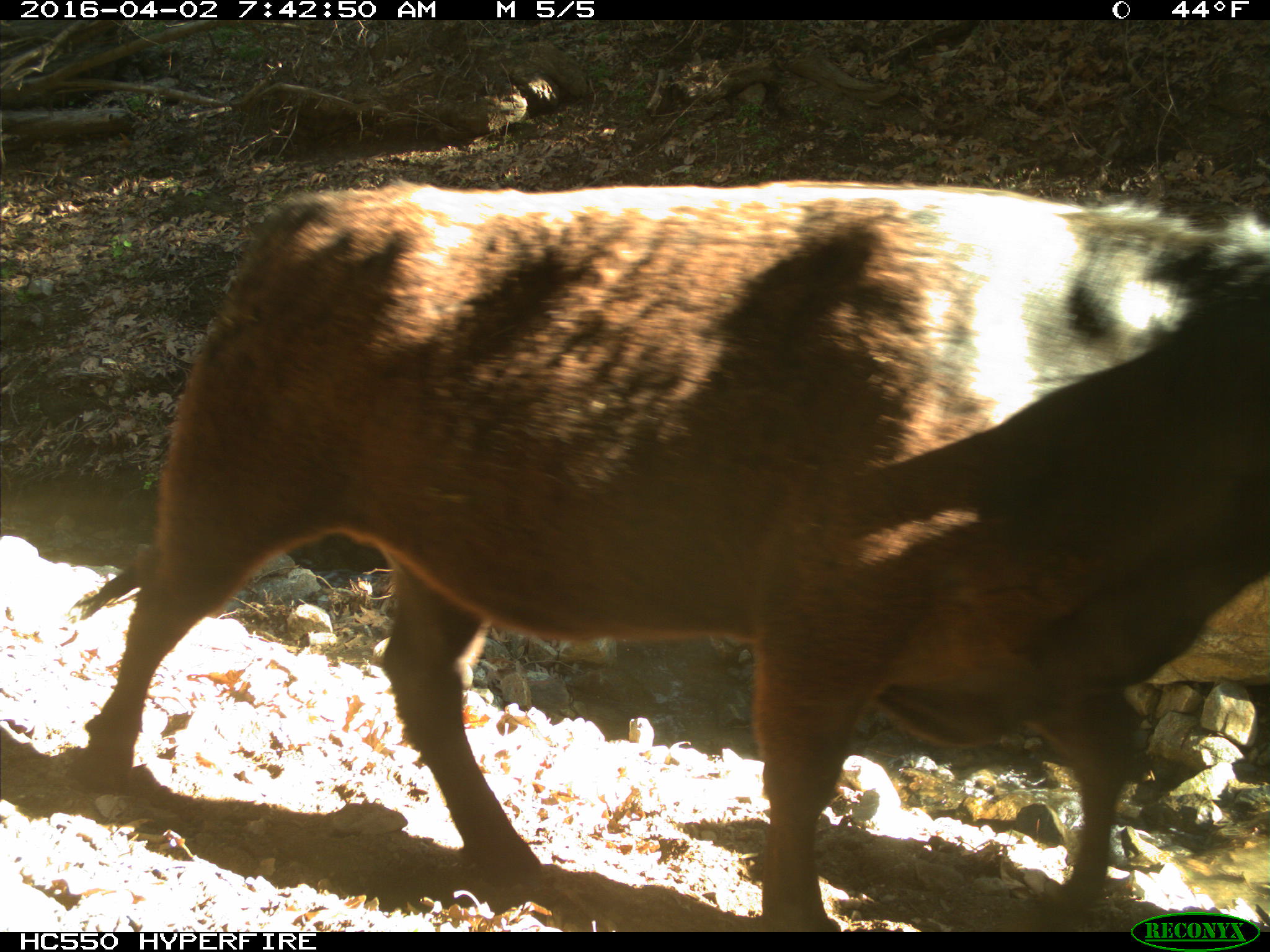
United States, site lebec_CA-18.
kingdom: Animalia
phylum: Chordata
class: Mammalia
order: Artiodactyla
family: Bovidae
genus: Bos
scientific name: Bos taurus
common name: domestic cow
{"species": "Bos taurus (domestic cow)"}